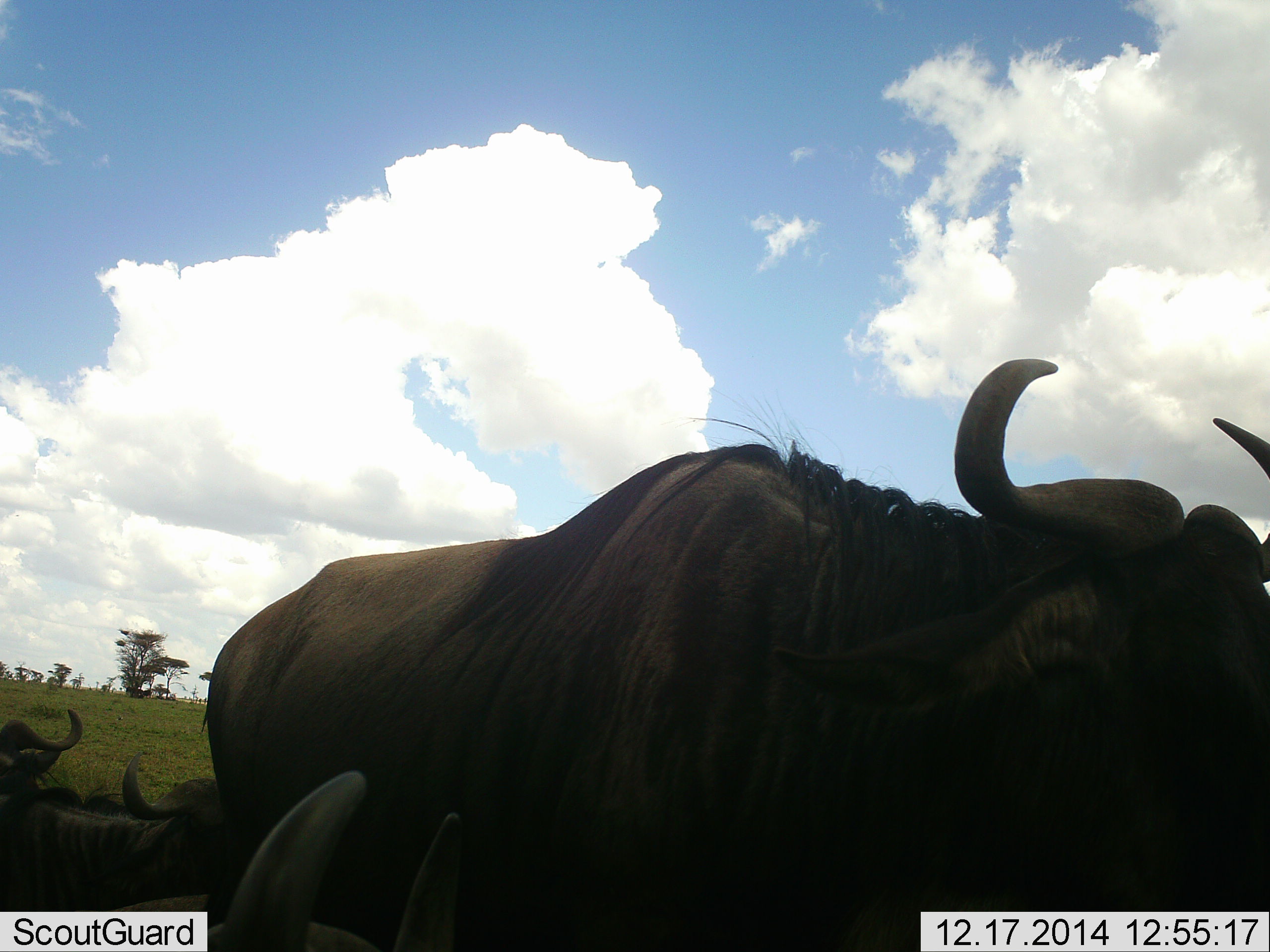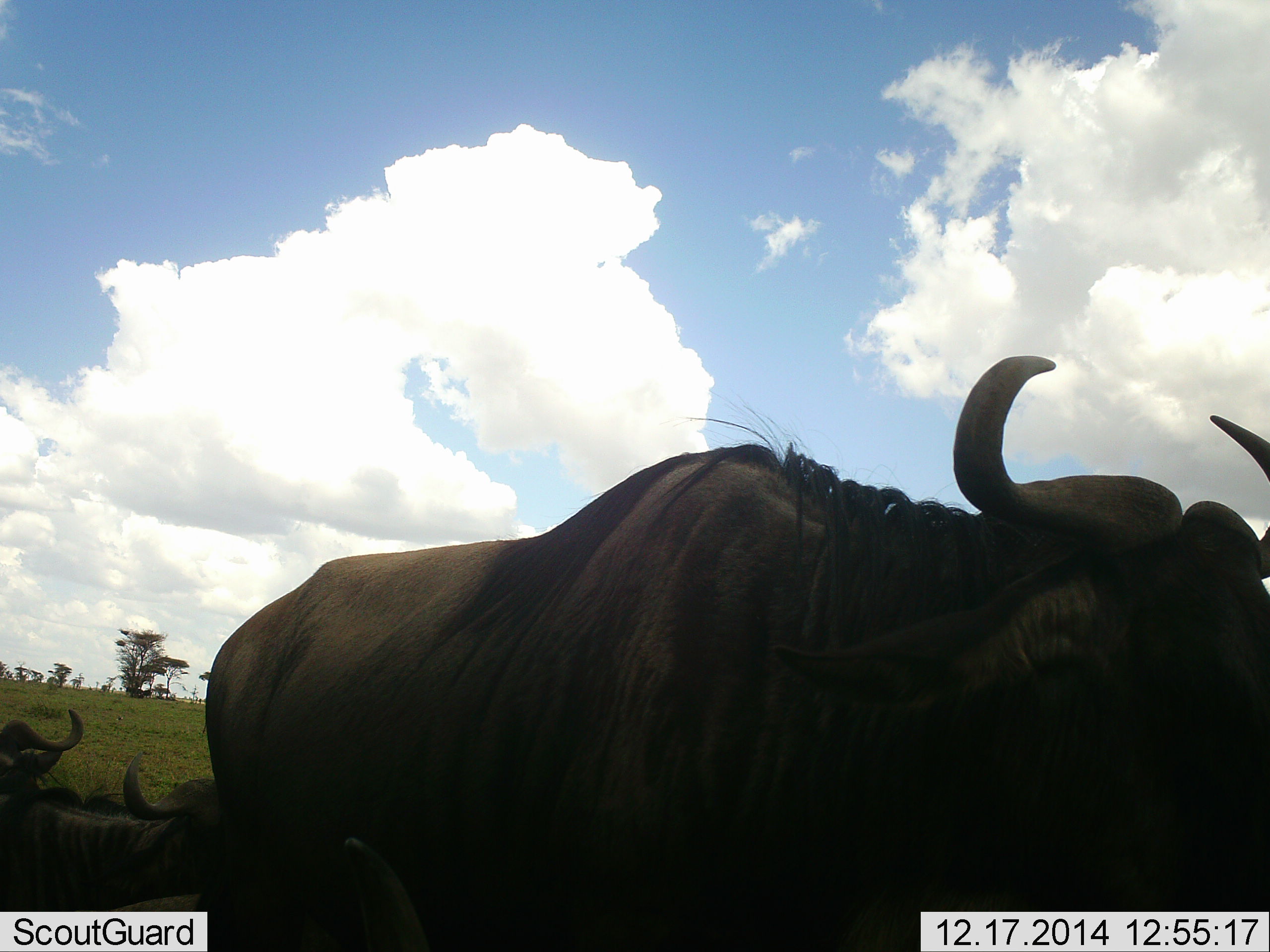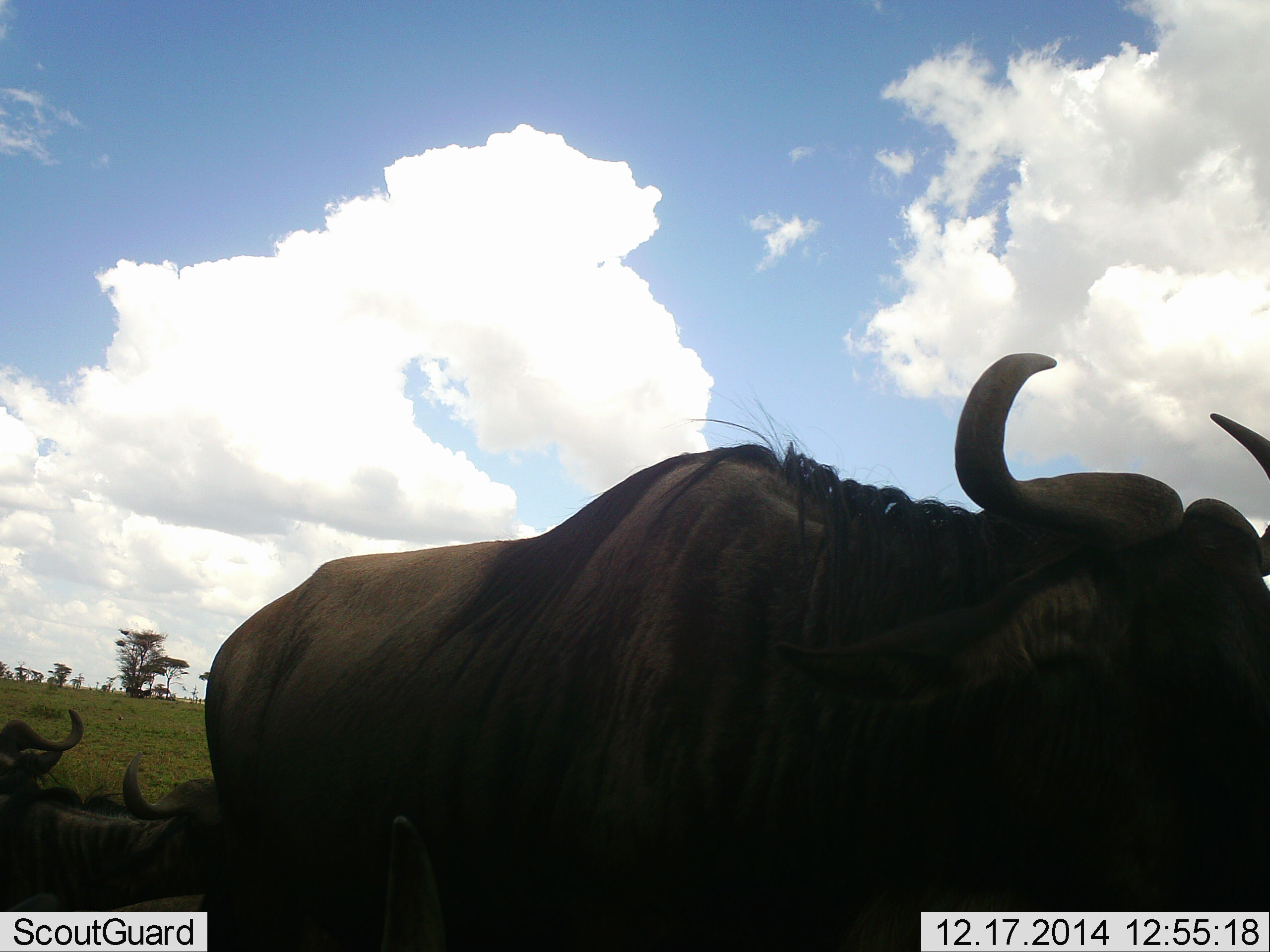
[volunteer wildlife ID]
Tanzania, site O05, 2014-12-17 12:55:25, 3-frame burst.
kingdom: Animalia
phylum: Chordata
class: Mammalia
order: Artiodactyla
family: Bovidae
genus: Connochaetes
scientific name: Connochaetes taurinus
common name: blue wildebeest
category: wildebeest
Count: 3.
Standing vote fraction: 80%.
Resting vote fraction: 40%.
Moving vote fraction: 10%.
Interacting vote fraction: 10%.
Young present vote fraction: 10%.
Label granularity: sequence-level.